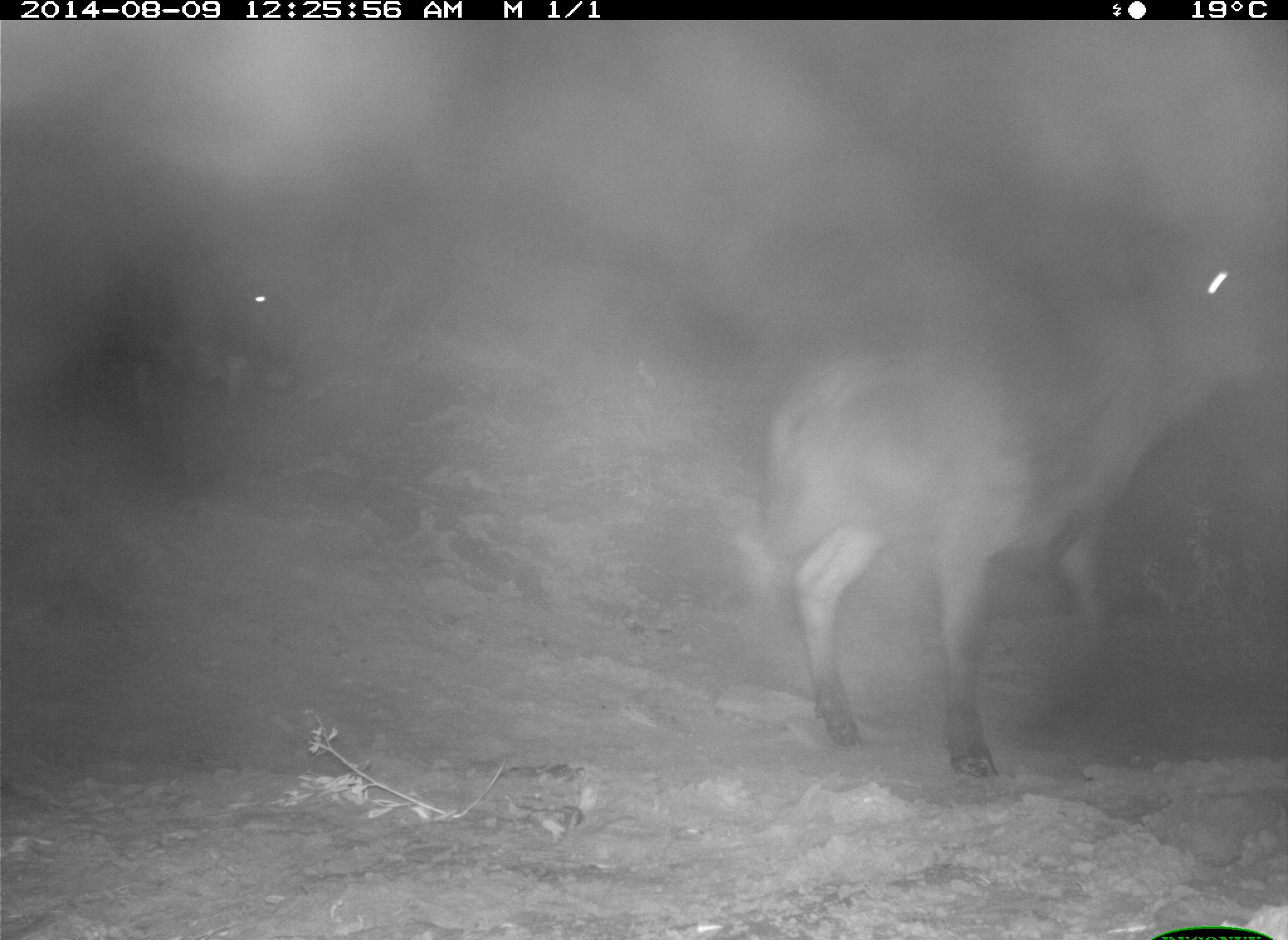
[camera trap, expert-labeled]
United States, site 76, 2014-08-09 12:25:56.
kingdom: Animalia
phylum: Chordata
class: Mammalia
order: Artiodactyla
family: Bovidae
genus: Bos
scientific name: Bos taurus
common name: cow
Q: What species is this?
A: Cow (Bos taurus).